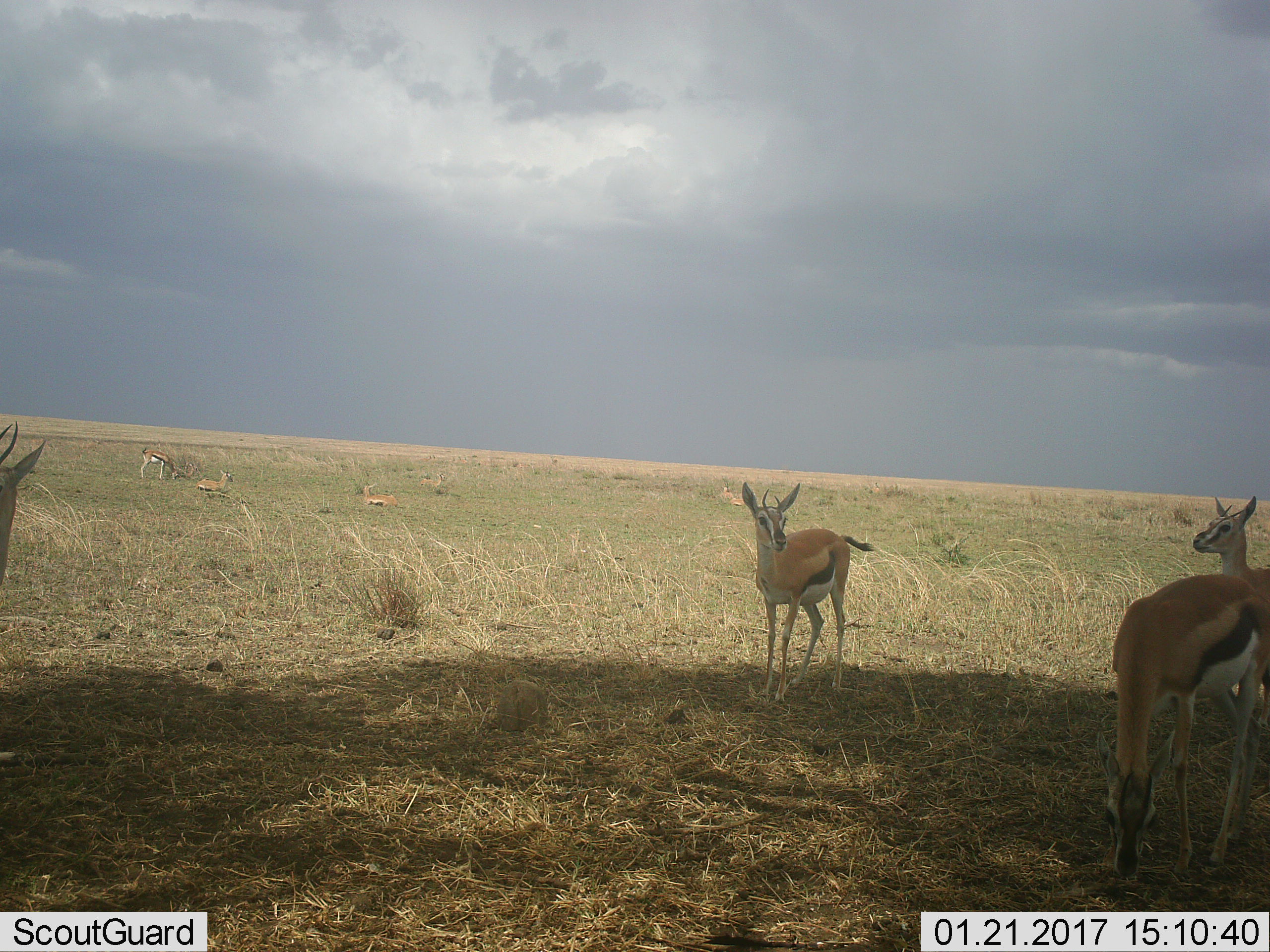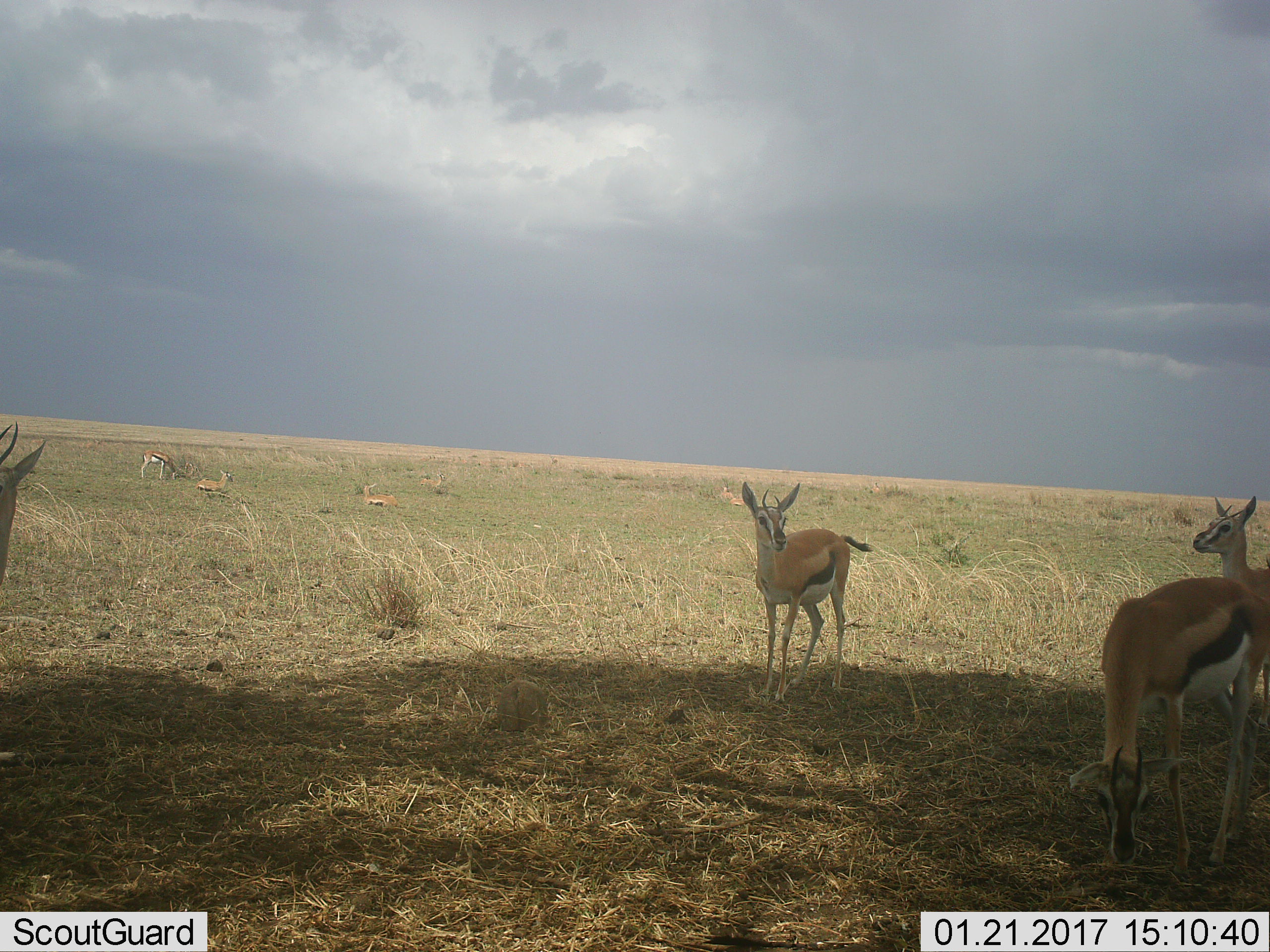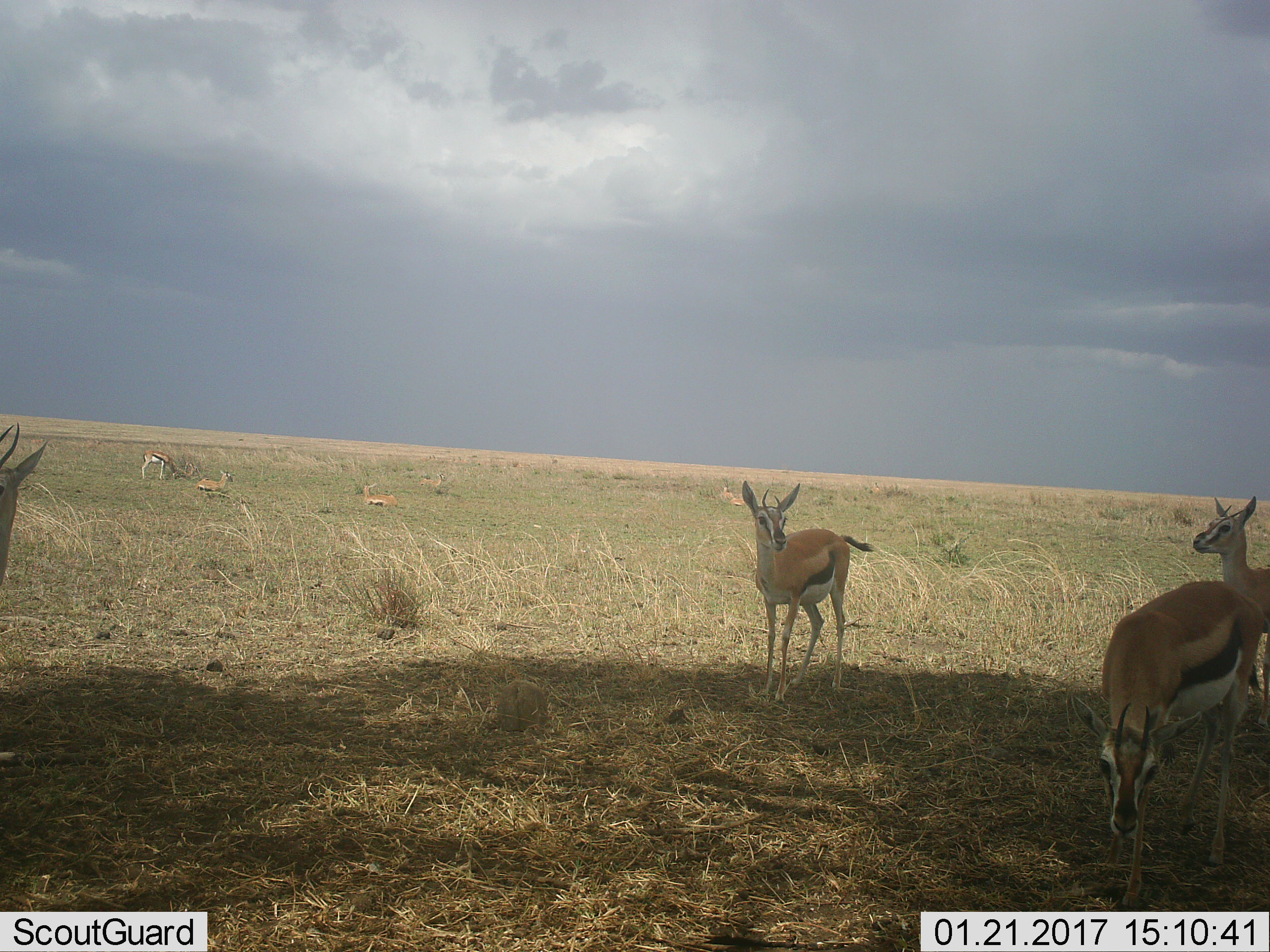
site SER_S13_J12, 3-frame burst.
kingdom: Animalia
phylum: Chordata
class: Mammalia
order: Artiodactyla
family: Bovidae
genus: Eudorcas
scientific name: Eudorcas thomsonii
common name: thomson's gazelle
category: gazellethomsons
Gazellethomsons (thomson's gazelle) (Eudorcas thomsonii), count 9. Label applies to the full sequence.